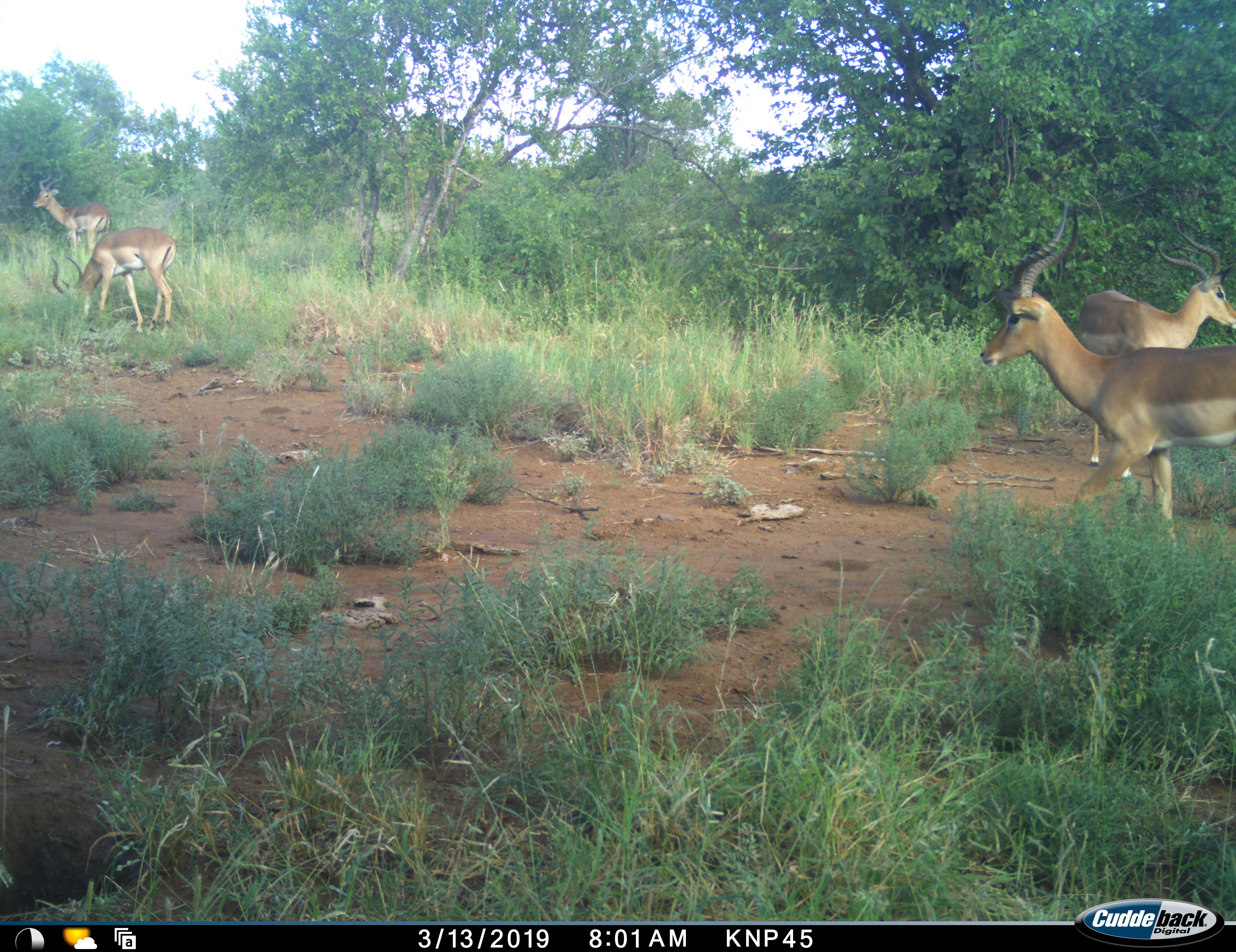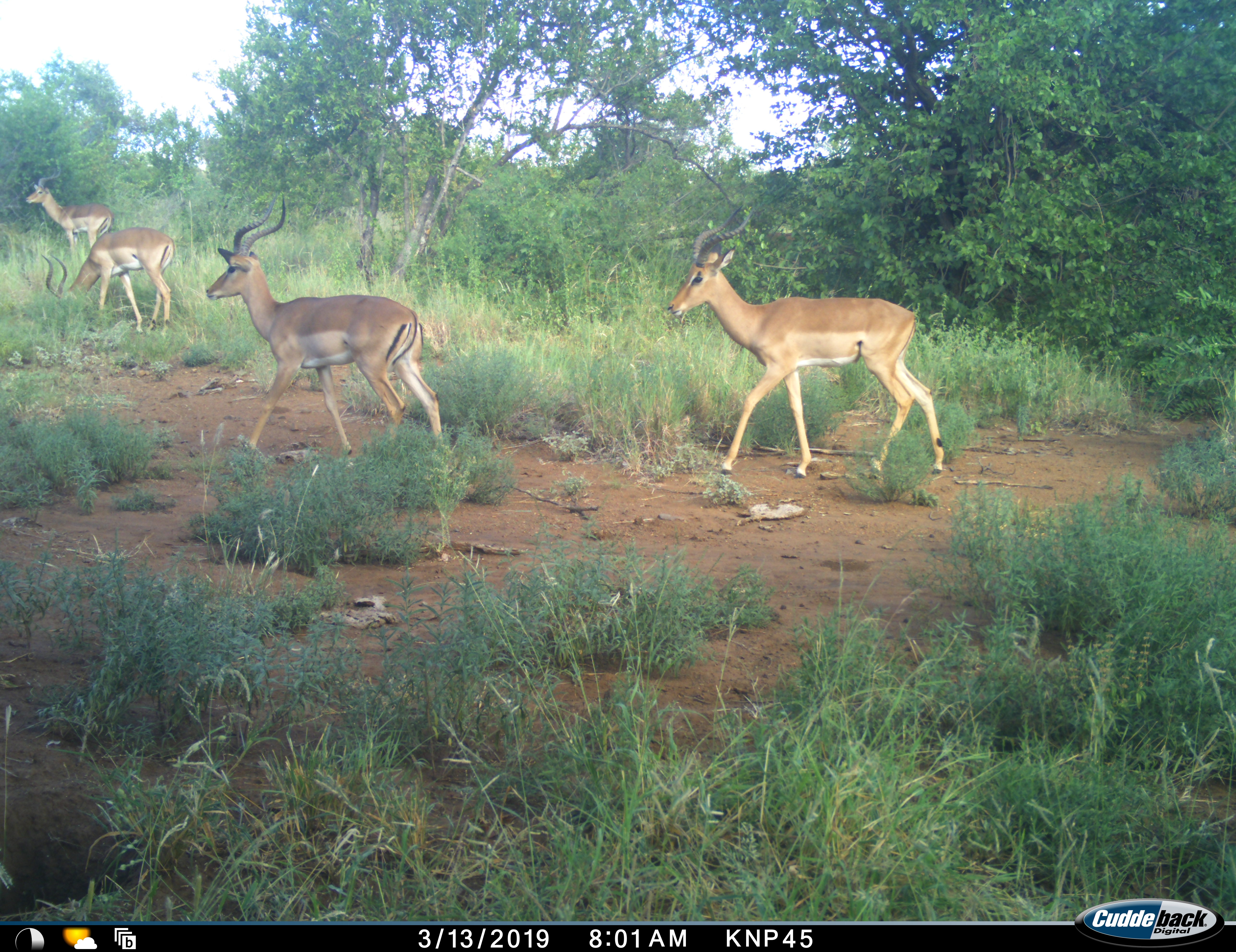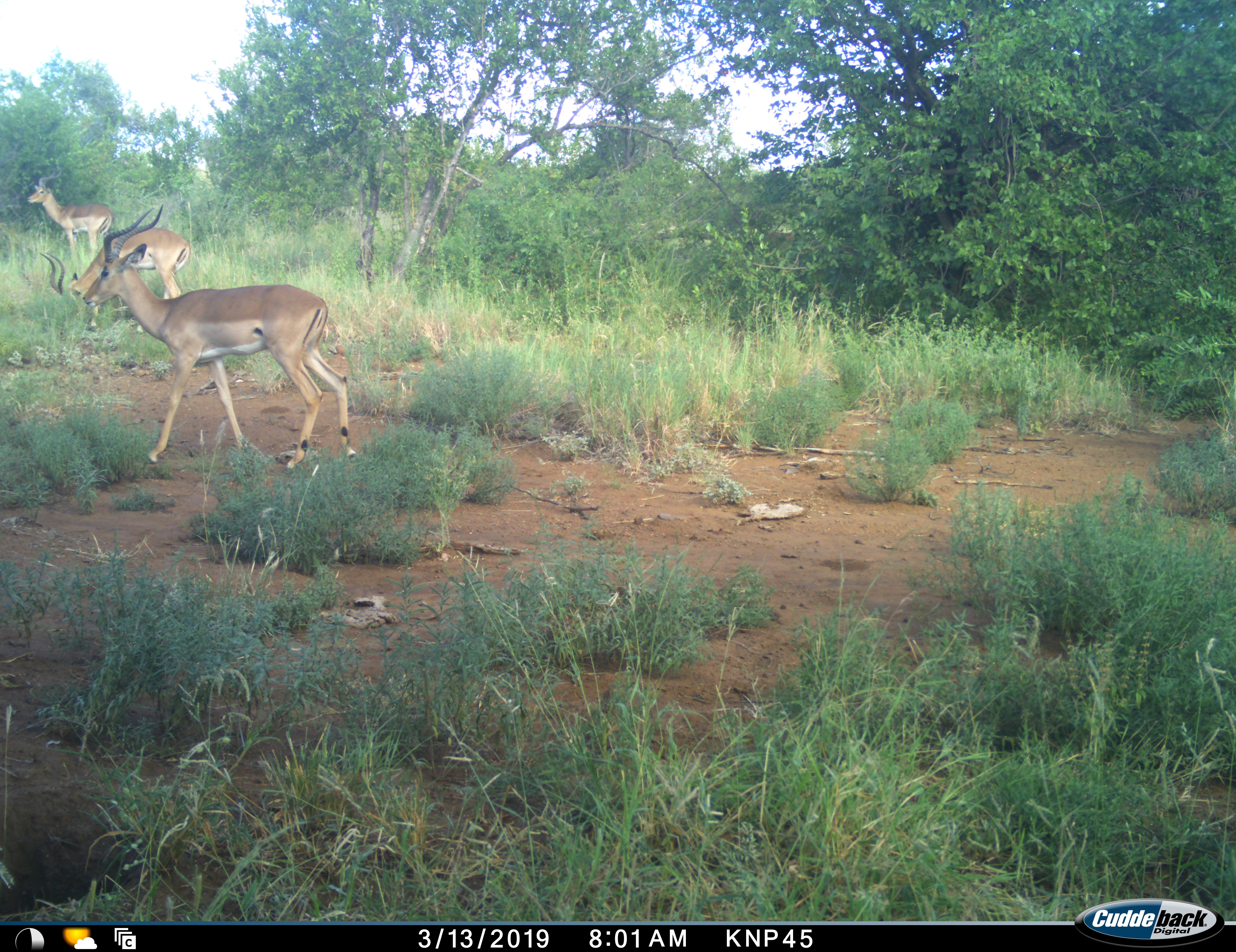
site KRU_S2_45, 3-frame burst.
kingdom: Animalia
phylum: Chordata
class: Mammalia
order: Artiodactyla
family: Bovidae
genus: Aepyceros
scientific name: Aepyceros melampus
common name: impala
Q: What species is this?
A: Impala (Aepyceros melampus).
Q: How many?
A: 4.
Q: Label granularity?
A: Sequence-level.